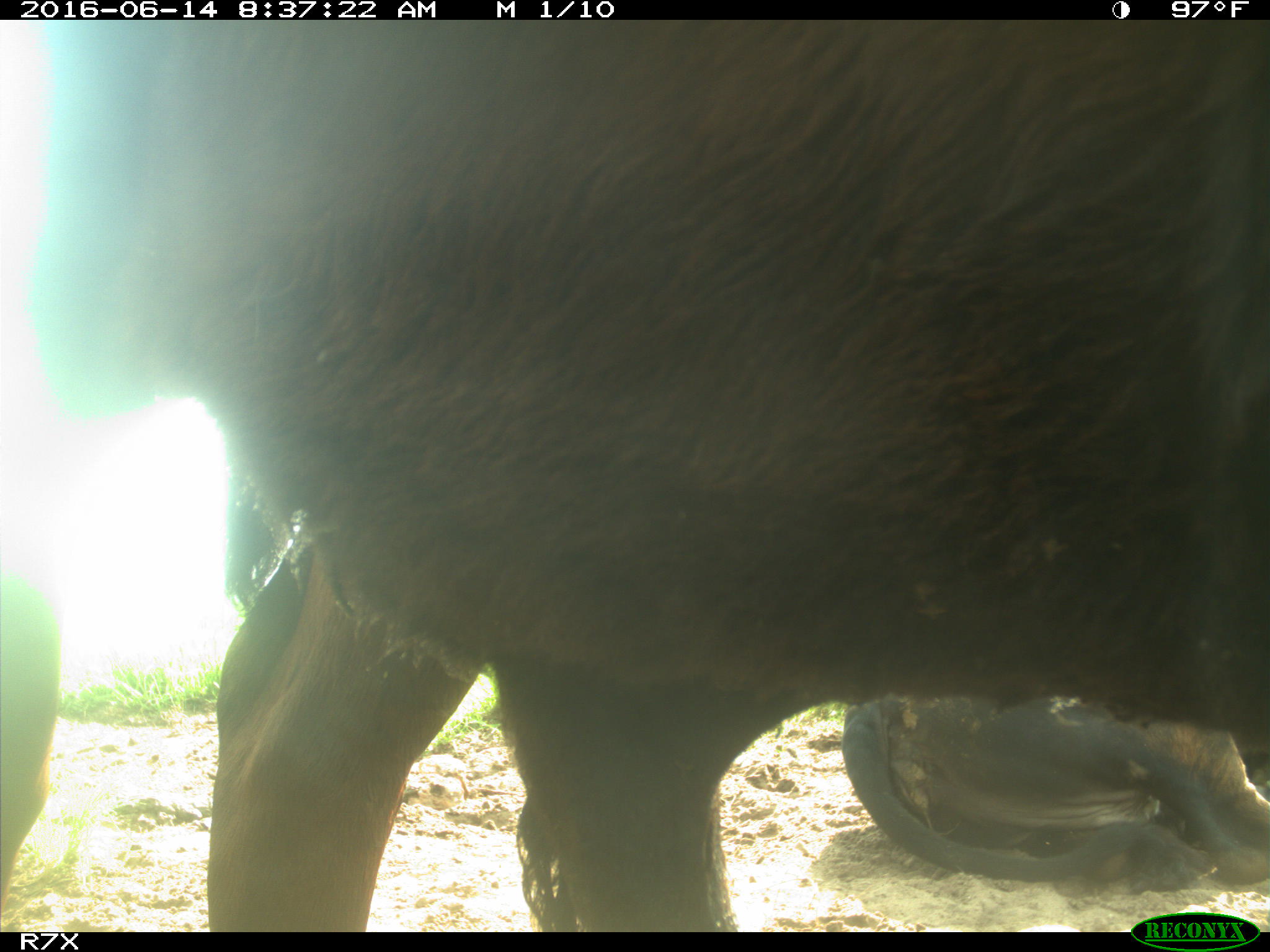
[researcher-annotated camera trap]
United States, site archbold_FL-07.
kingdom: Animalia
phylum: Chordata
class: Mammalia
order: Artiodactyla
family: Bovidae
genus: Bos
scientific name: Bos taurus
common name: domestic cow